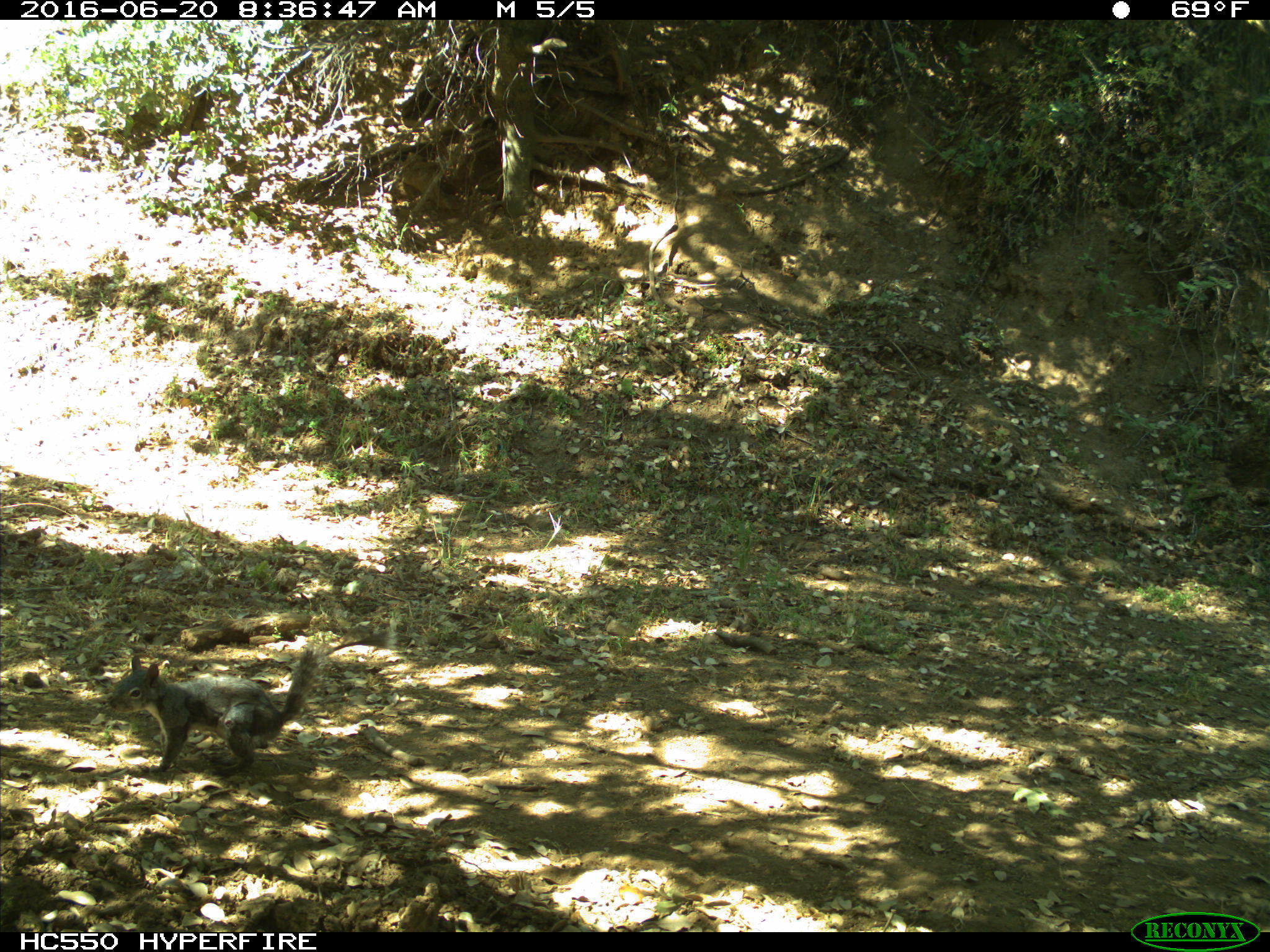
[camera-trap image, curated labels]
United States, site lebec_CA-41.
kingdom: Animalia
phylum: Chordata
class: Mammalia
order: Rodentia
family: Sciuridae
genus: Sciurus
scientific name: Sciurus carolinensis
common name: eastern gray squirrel